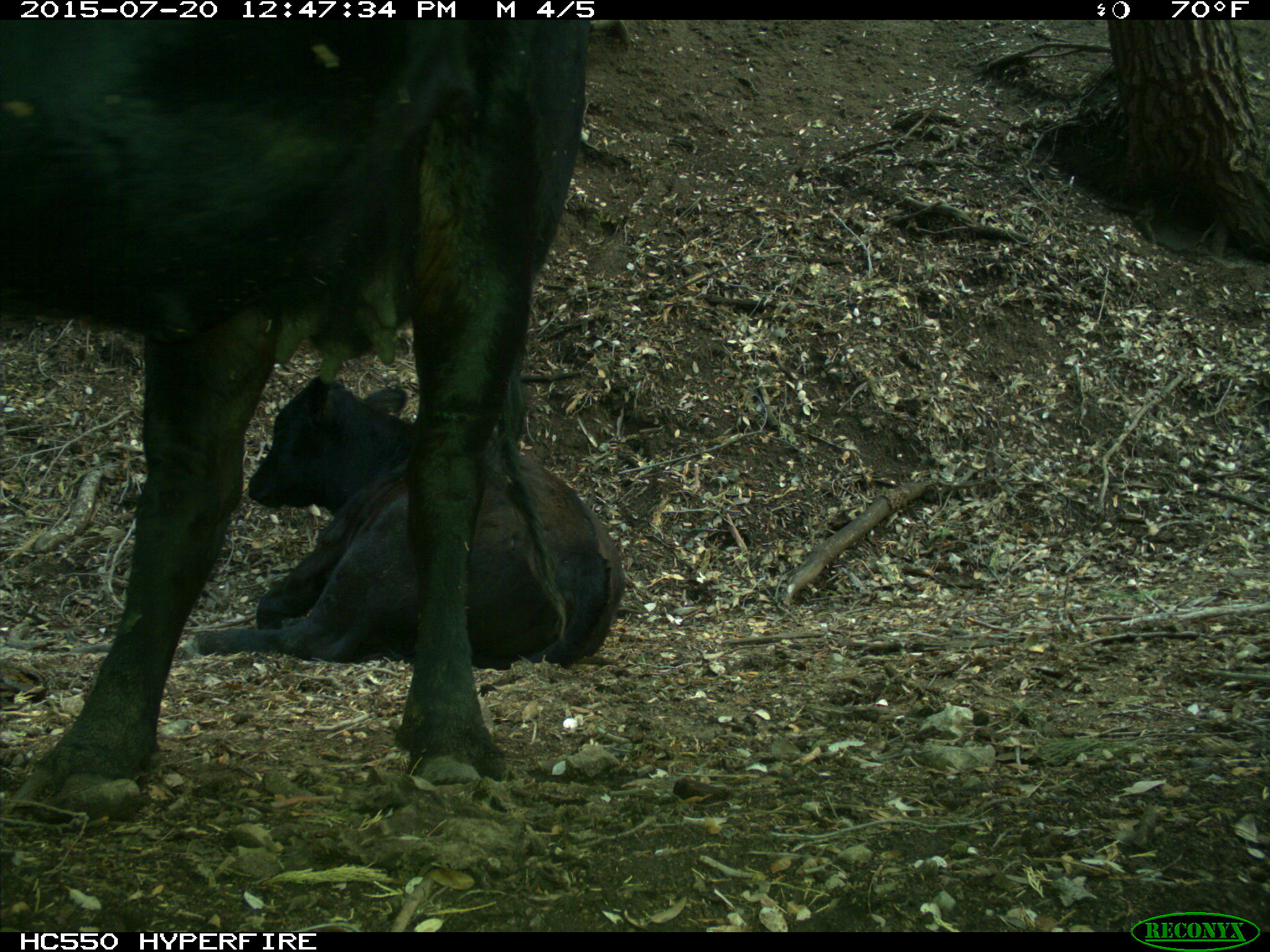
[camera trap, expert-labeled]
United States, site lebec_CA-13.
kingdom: Animalia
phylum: Chordata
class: Mammalia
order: Artiodactyla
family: Bovidae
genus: Bos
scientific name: Bos taurus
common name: domestic cow